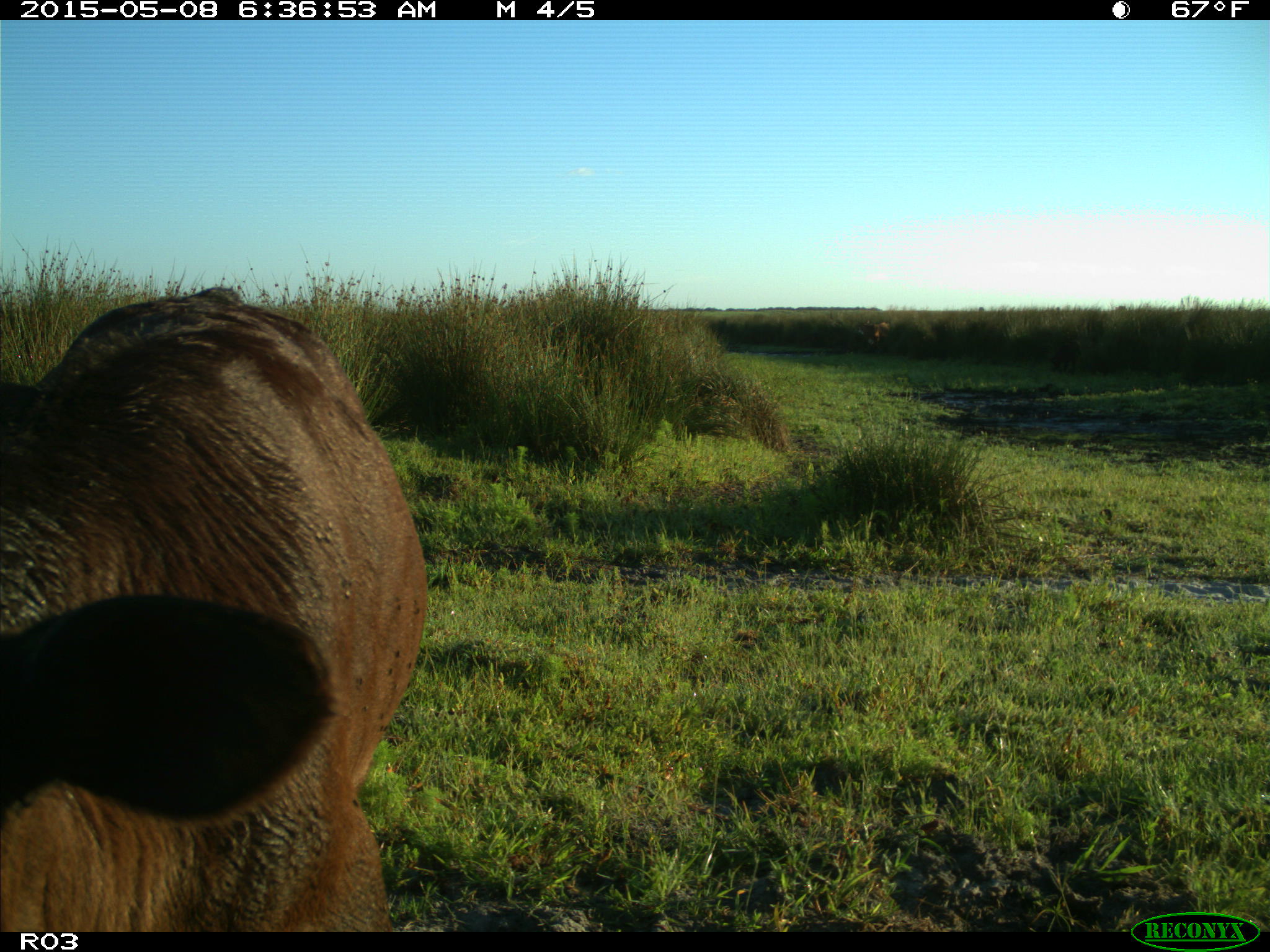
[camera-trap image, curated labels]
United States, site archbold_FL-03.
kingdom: Animalia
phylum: Chordata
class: Mammalia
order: Artiodactyla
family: Bovidae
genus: Bos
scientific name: Bos taurus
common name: domestic cow